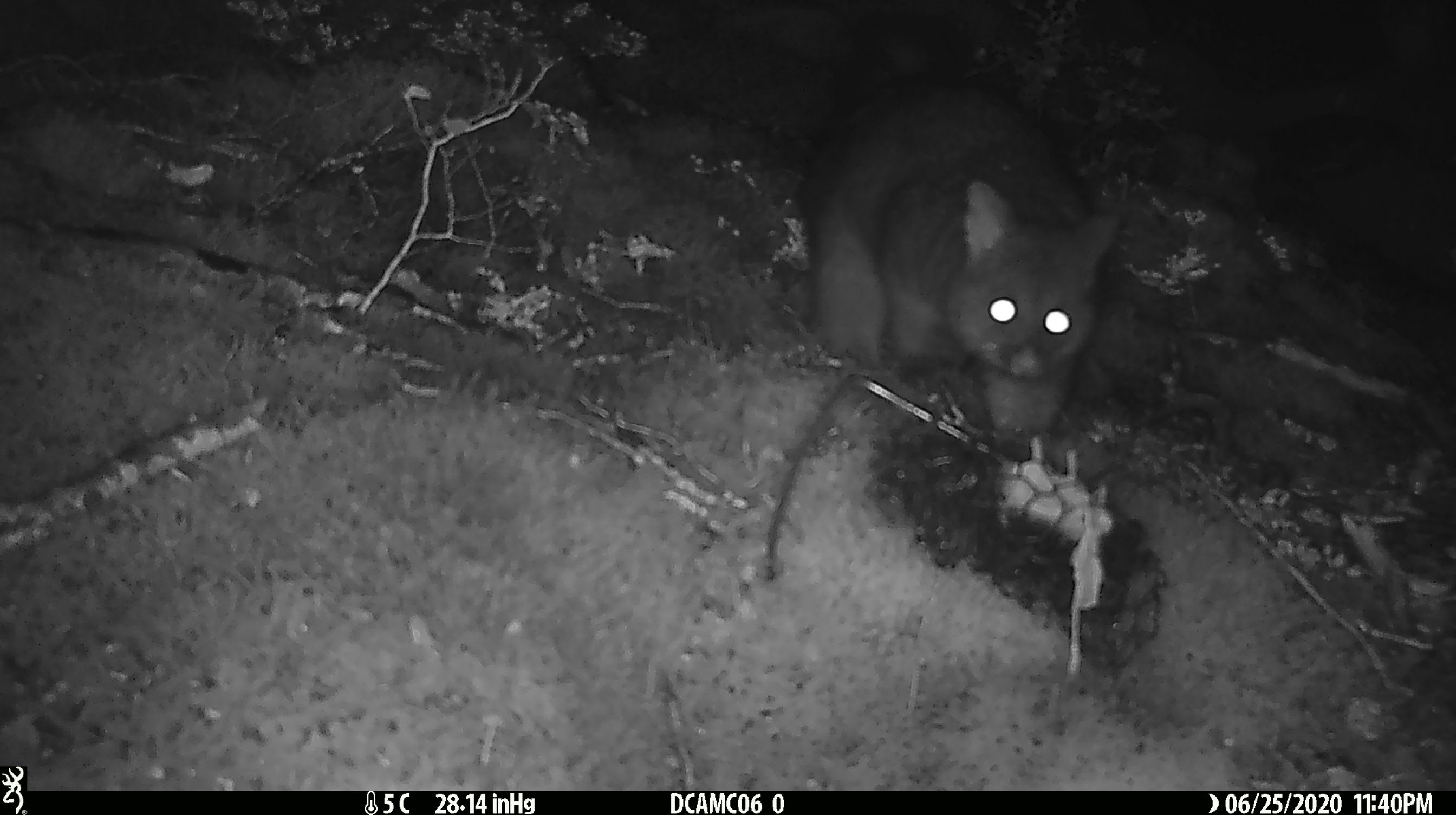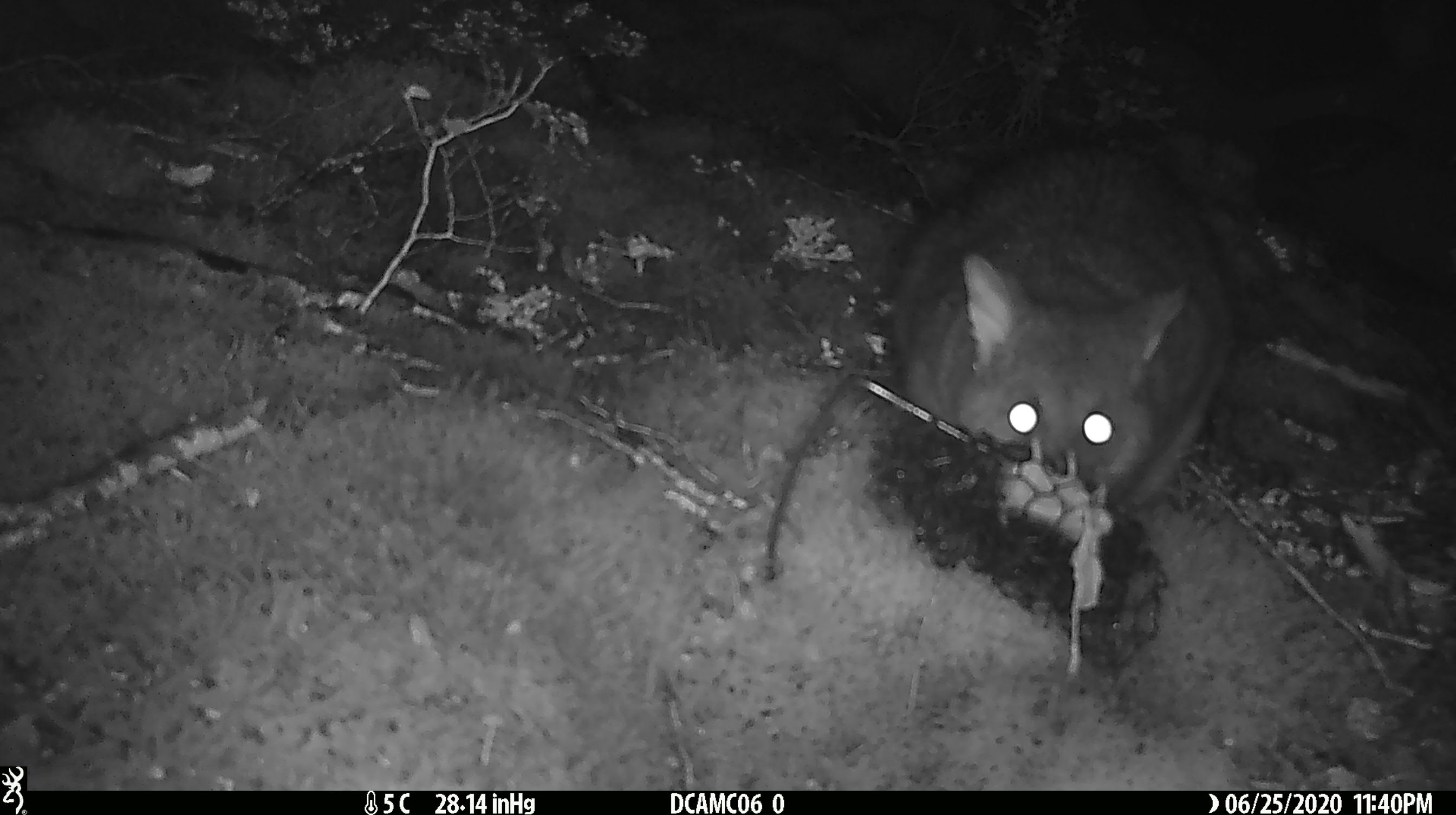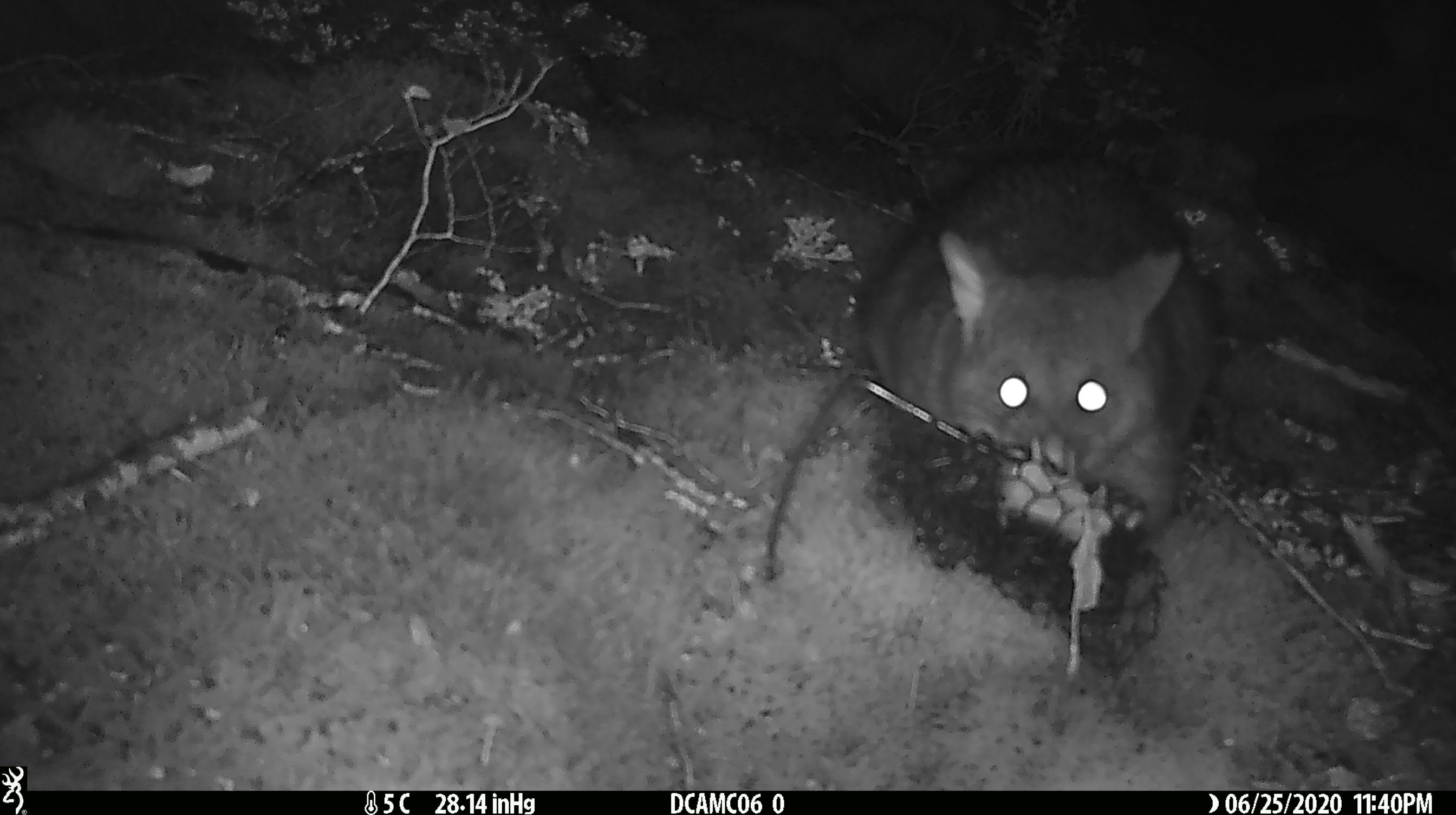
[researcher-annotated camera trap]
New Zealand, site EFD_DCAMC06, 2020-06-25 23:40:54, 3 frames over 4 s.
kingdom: Animalia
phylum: Chordata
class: Mammalia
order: Diprotodontia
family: Phalangeridae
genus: Trichosurus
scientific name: Trichosurus vulpecula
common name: common brushtail possum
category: possum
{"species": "possum (common brushtail possum) (Trichosurus vulpecula)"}